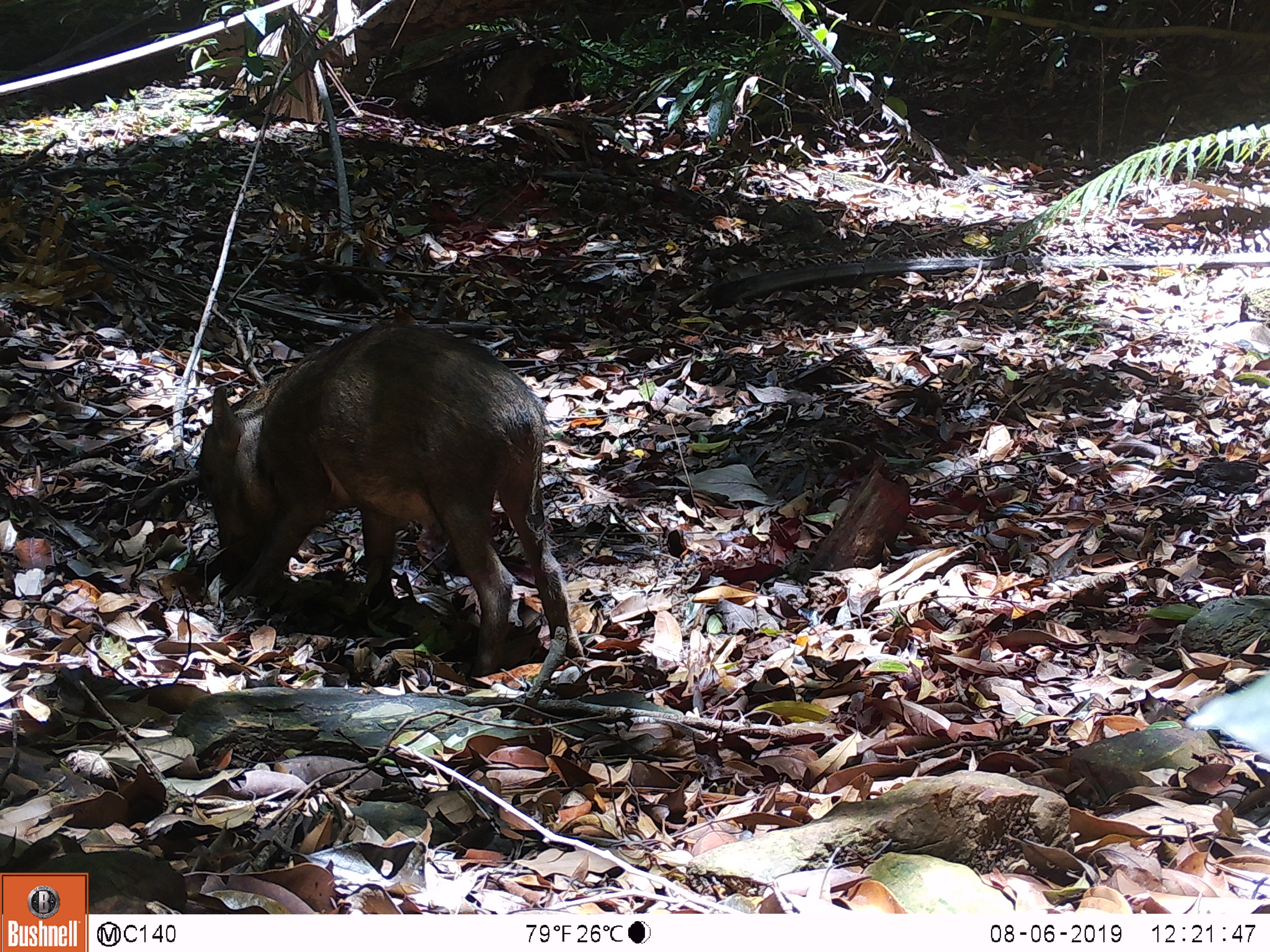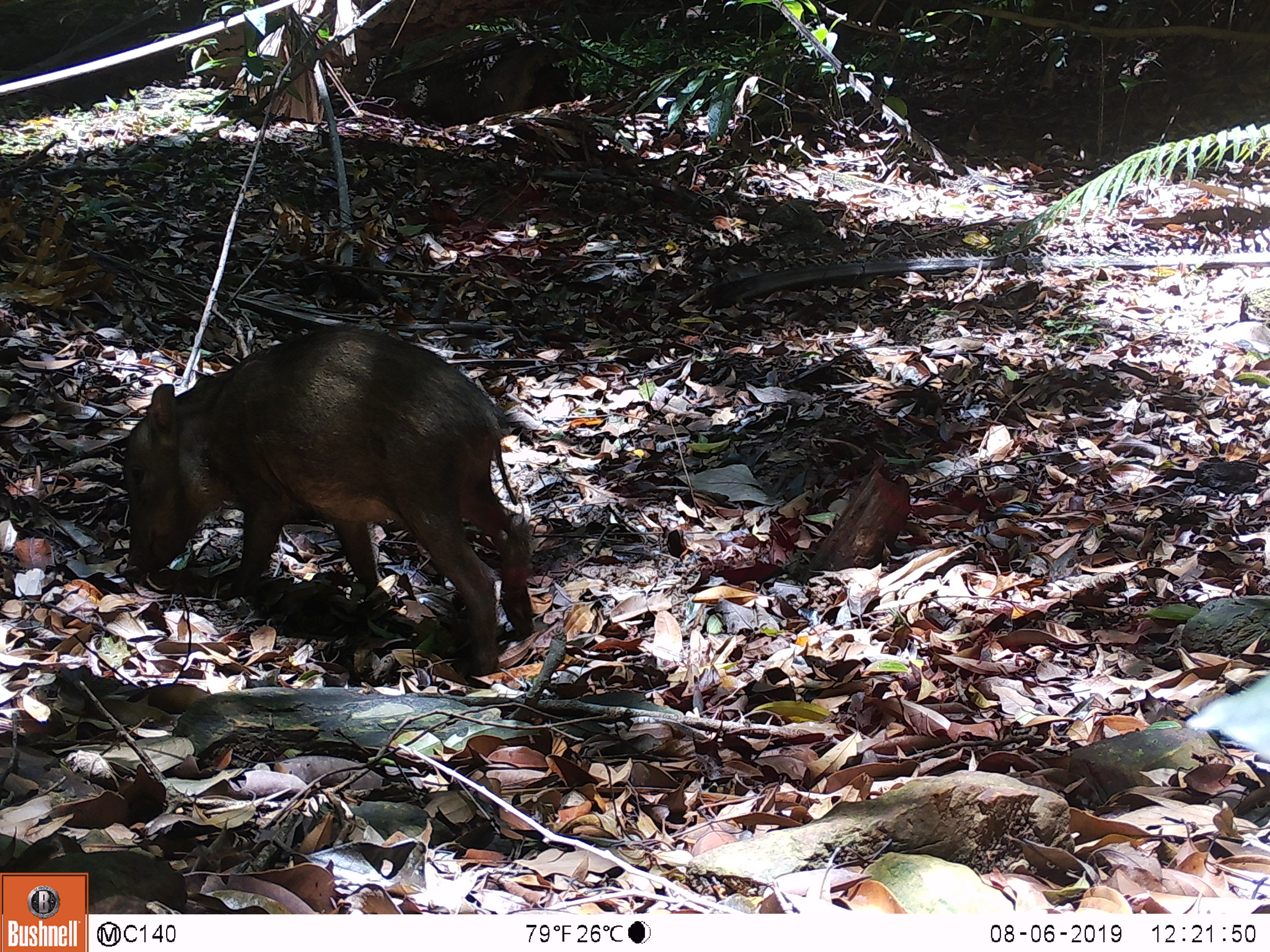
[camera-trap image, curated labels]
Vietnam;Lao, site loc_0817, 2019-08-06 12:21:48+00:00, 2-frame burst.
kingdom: Animalia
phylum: Chordata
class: Mammalia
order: Artiodactyla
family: Suidae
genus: Sus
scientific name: Sus scrofa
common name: eurasian wild pig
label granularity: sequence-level